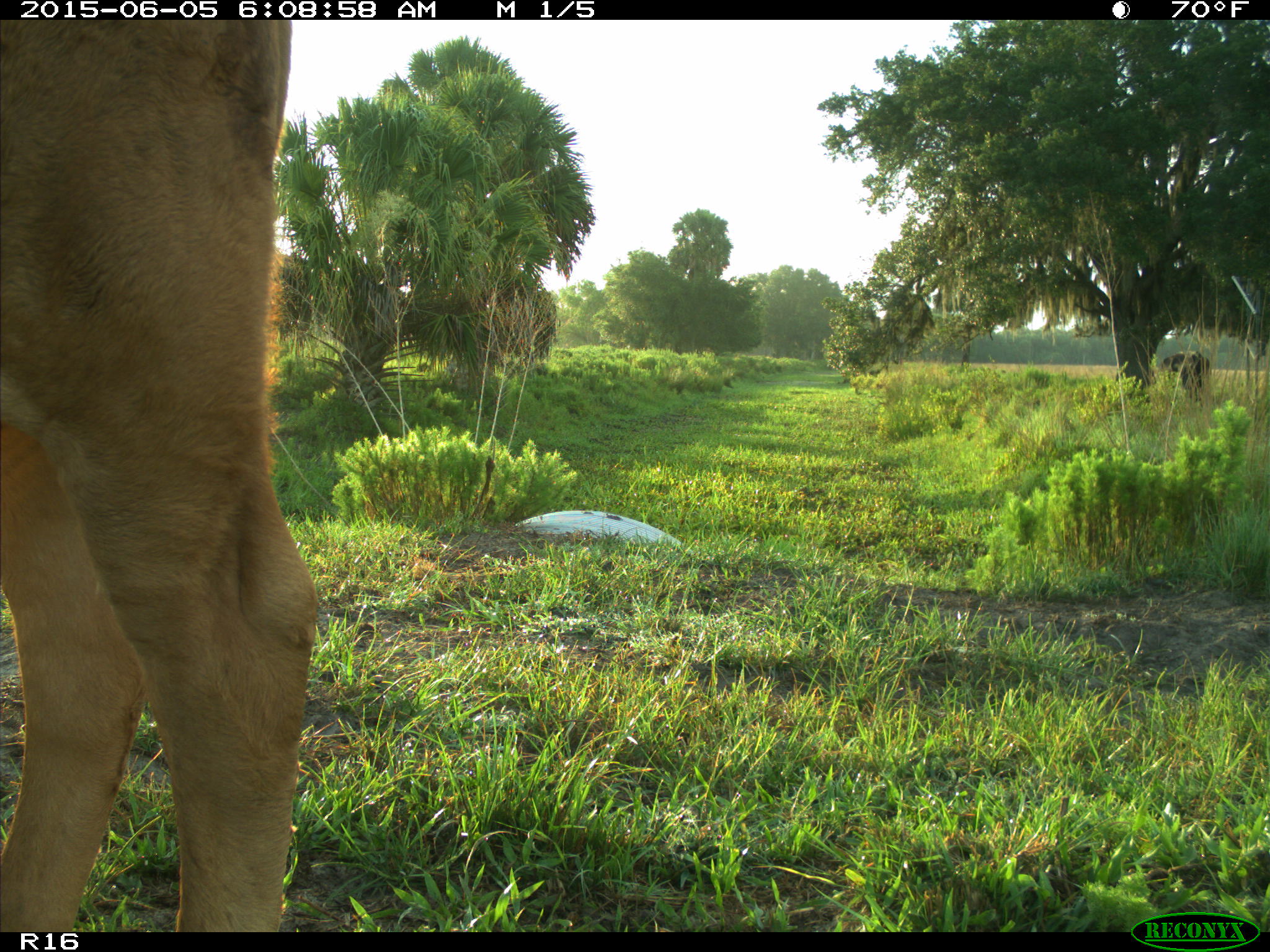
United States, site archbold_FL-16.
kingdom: Animalia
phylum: Chordata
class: Mammalia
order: Artiodactyla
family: Bovidae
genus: Bos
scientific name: Bos taurus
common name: domestic cow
Bos taurus (domestic cow).